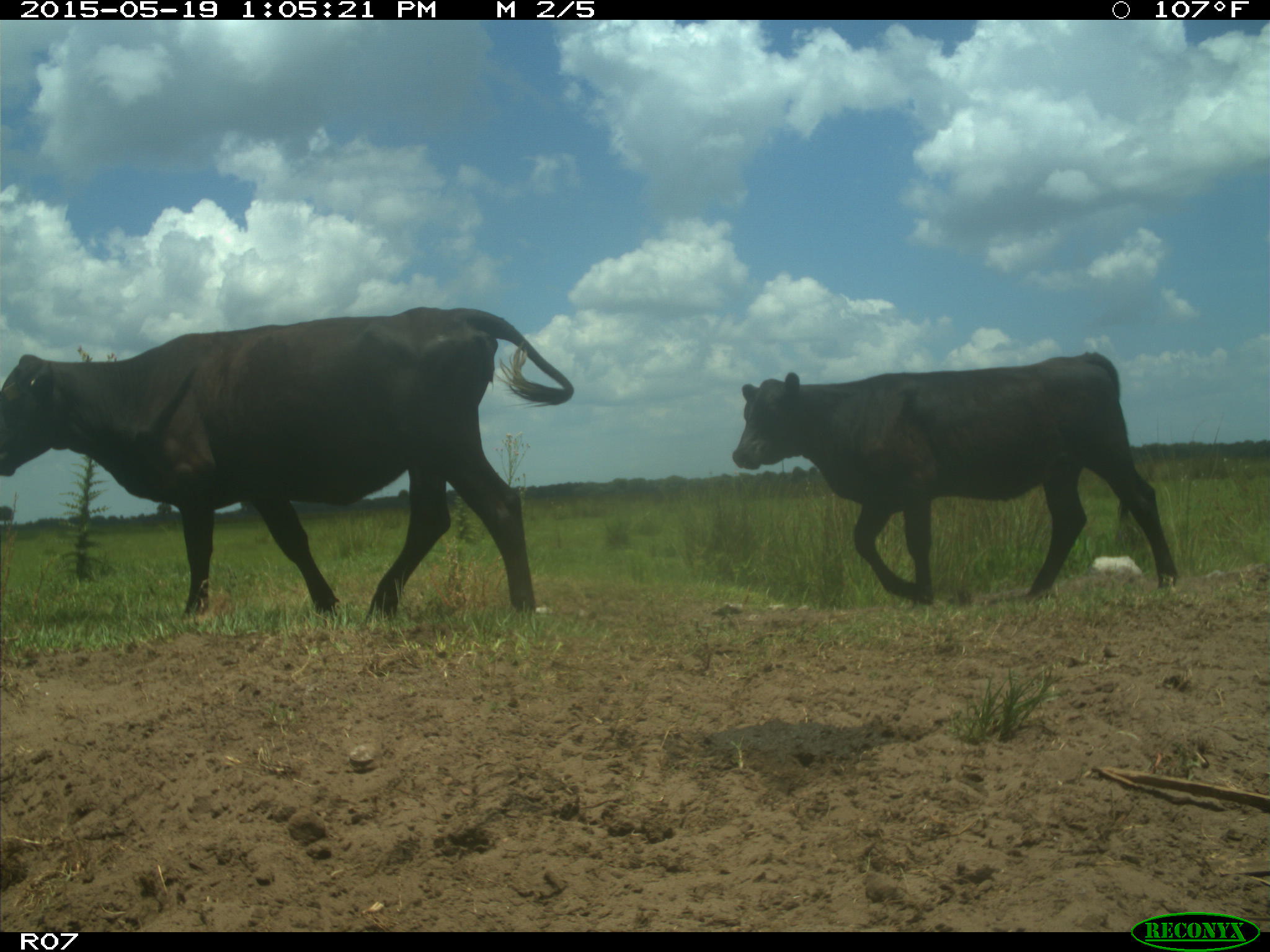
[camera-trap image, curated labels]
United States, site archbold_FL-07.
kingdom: Animalia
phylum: Chordata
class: Mammalia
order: Artiodactyla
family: Bovidae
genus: Bos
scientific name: Bos taurus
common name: domestic cow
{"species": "Bos taurus (domestic cow)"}